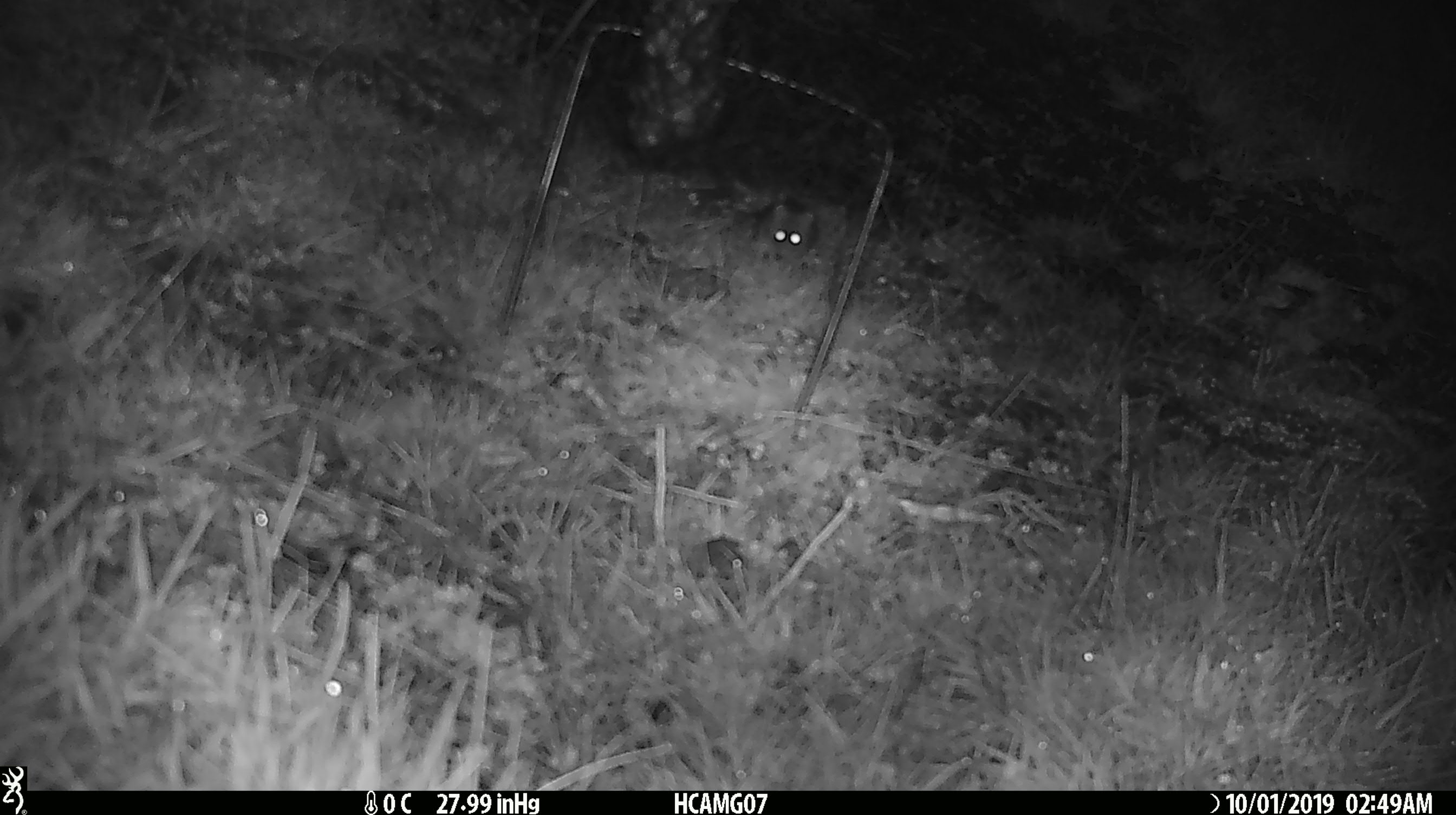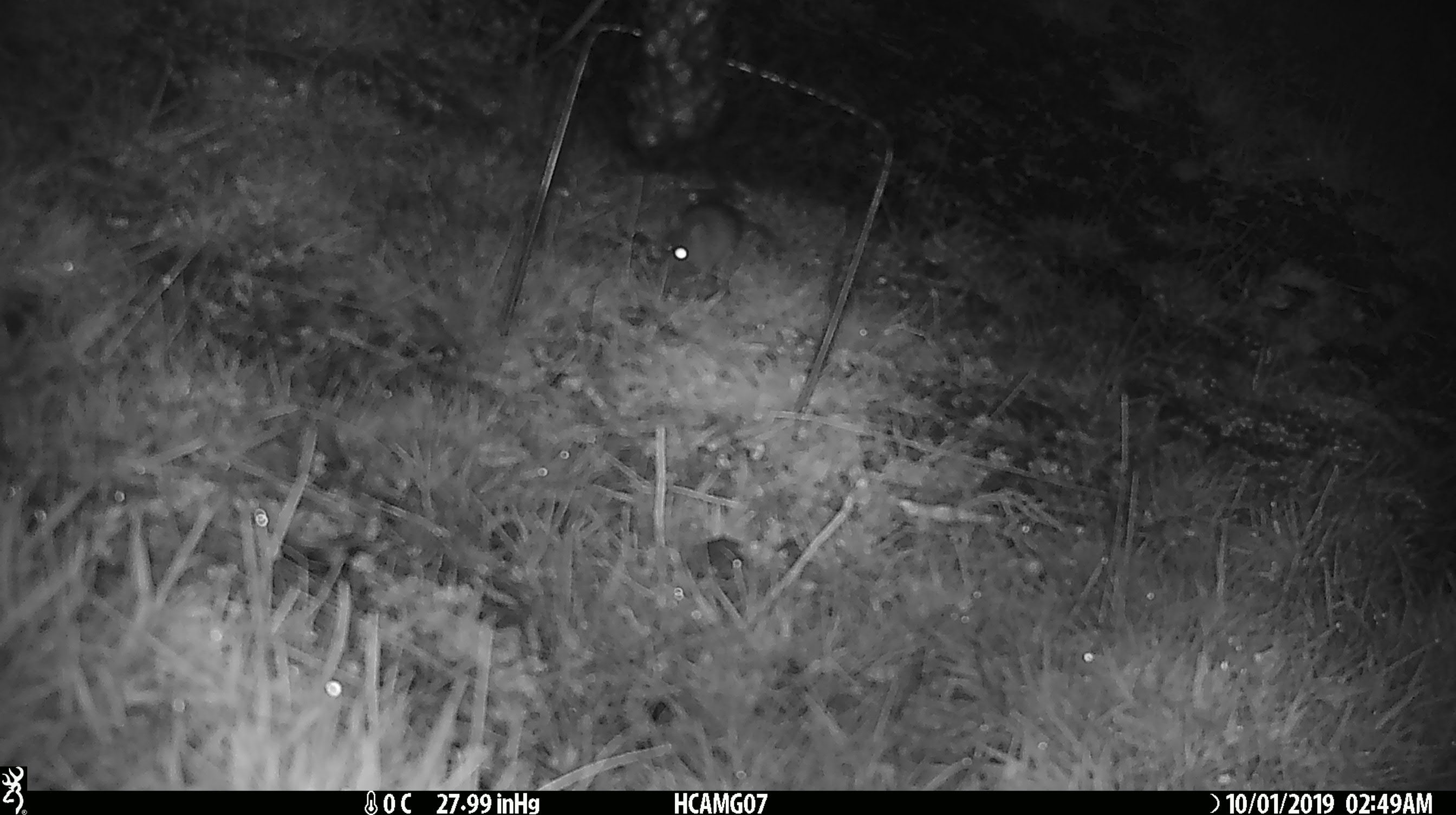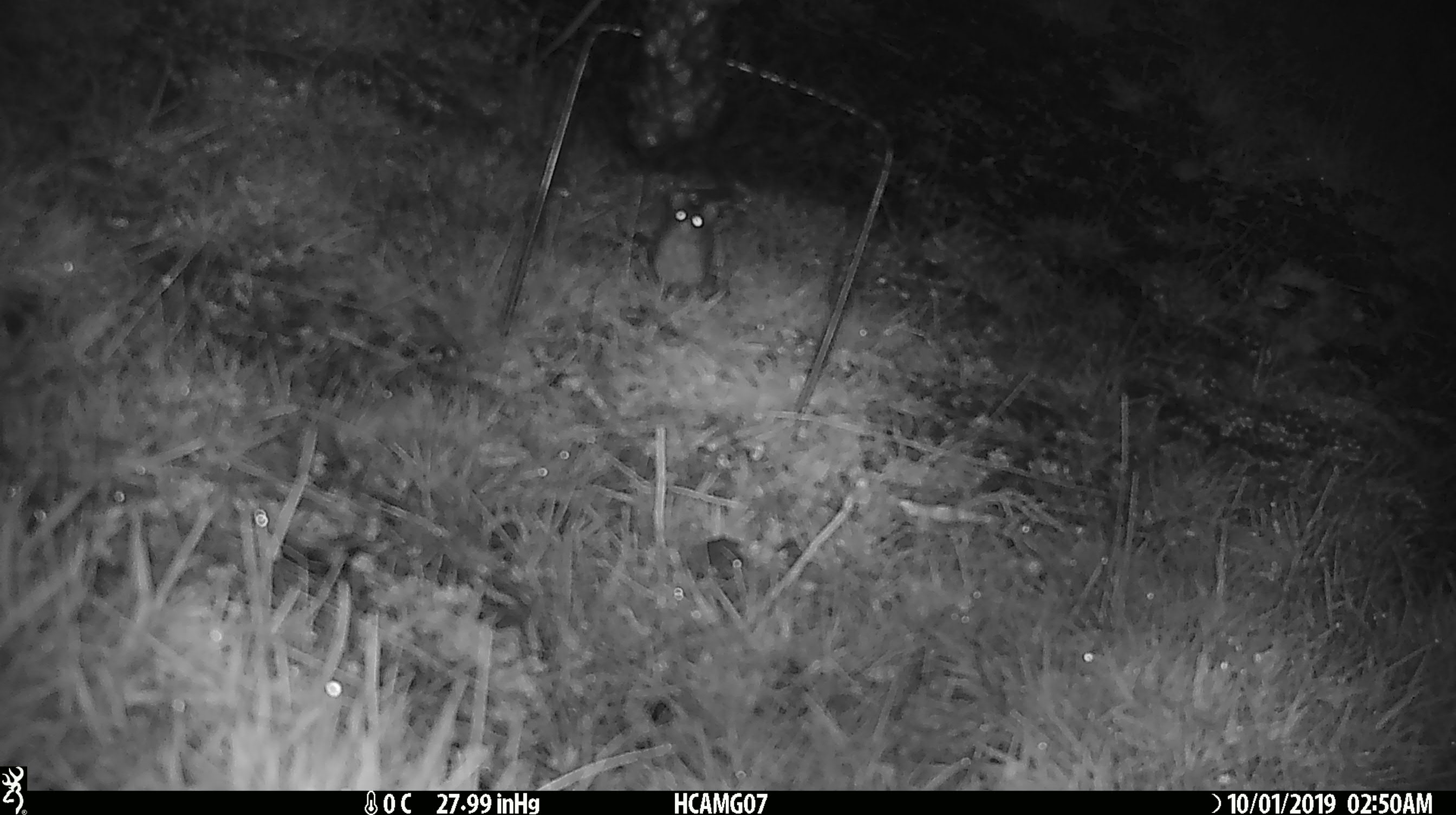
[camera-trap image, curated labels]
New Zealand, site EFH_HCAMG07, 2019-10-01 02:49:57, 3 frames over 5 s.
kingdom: Animalia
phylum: Chordata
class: Mammalia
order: Rodentia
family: Muridae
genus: Mus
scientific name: Mus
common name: mouse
Mouse (Mus).